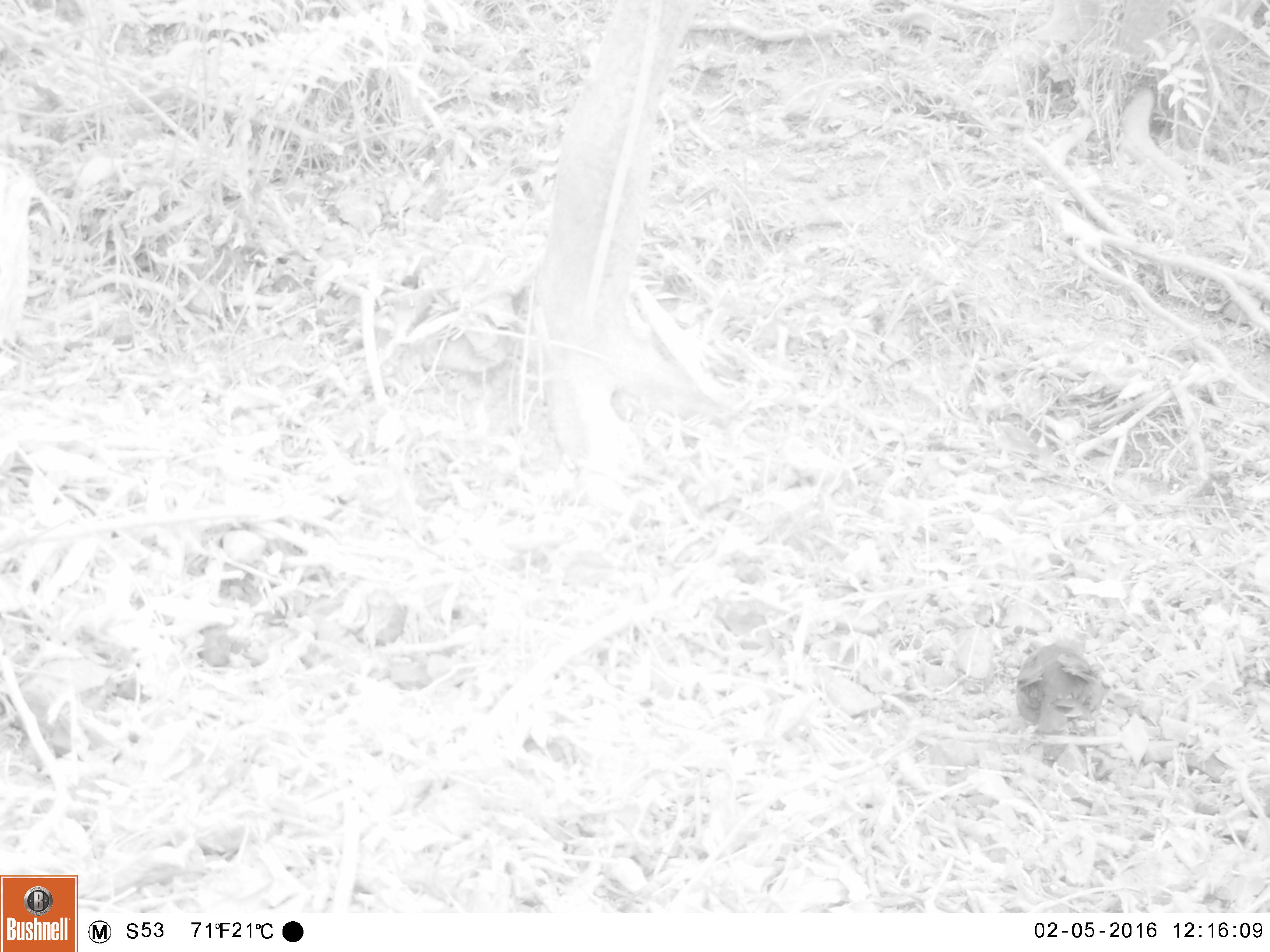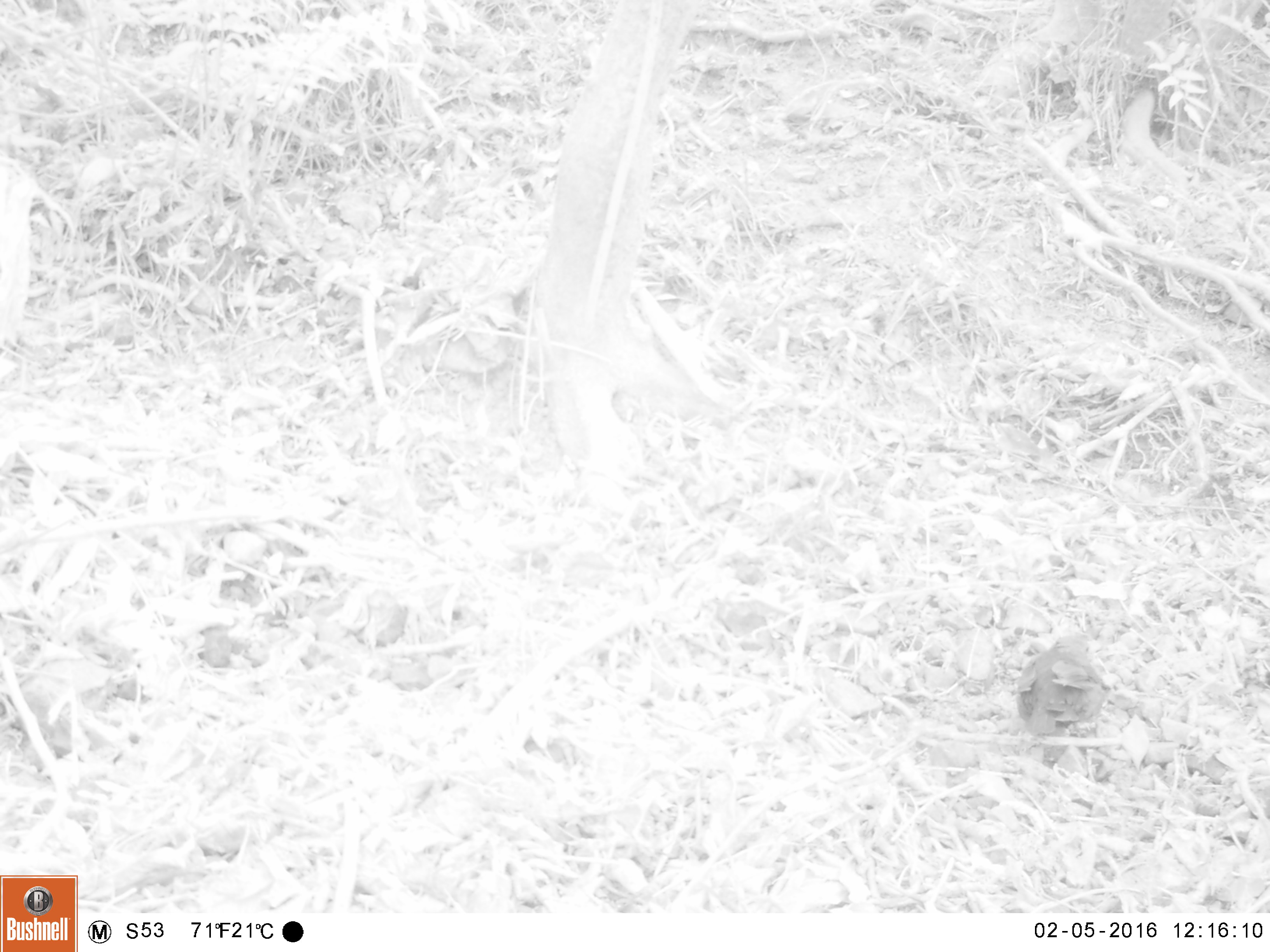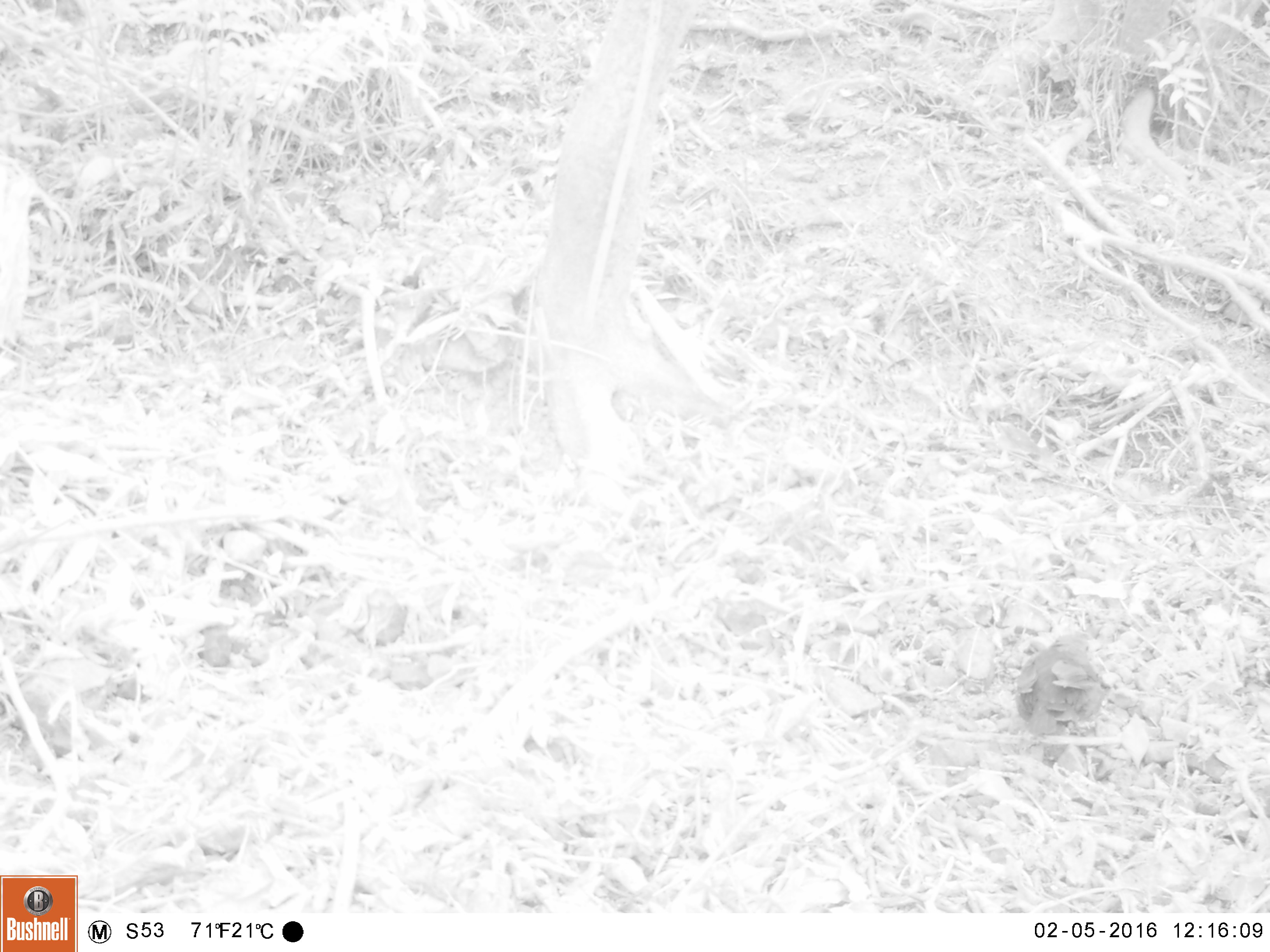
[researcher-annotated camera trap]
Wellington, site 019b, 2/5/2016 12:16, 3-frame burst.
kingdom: Animalia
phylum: Chordata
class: Aves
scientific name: Aves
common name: bird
Bird (Aves).